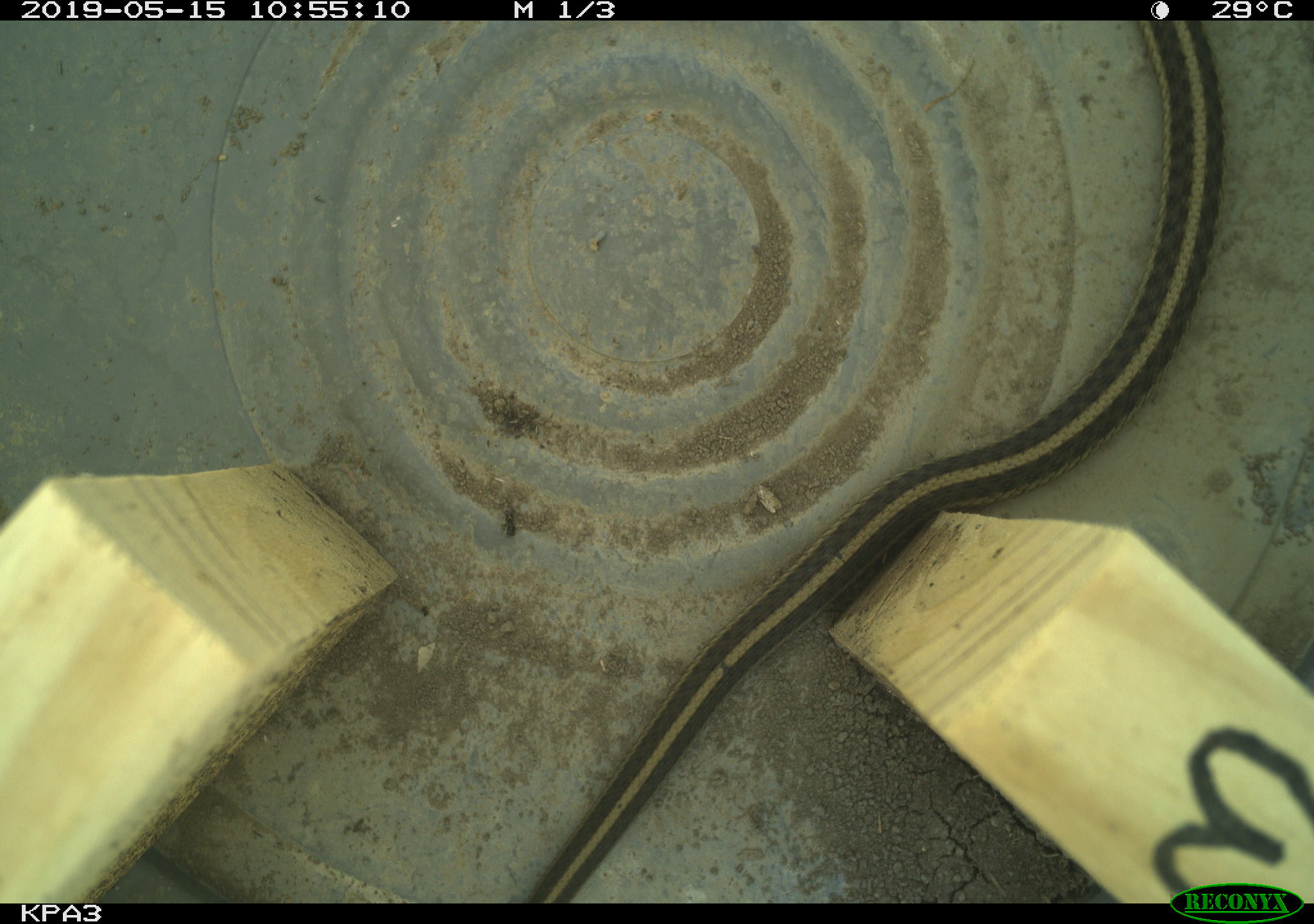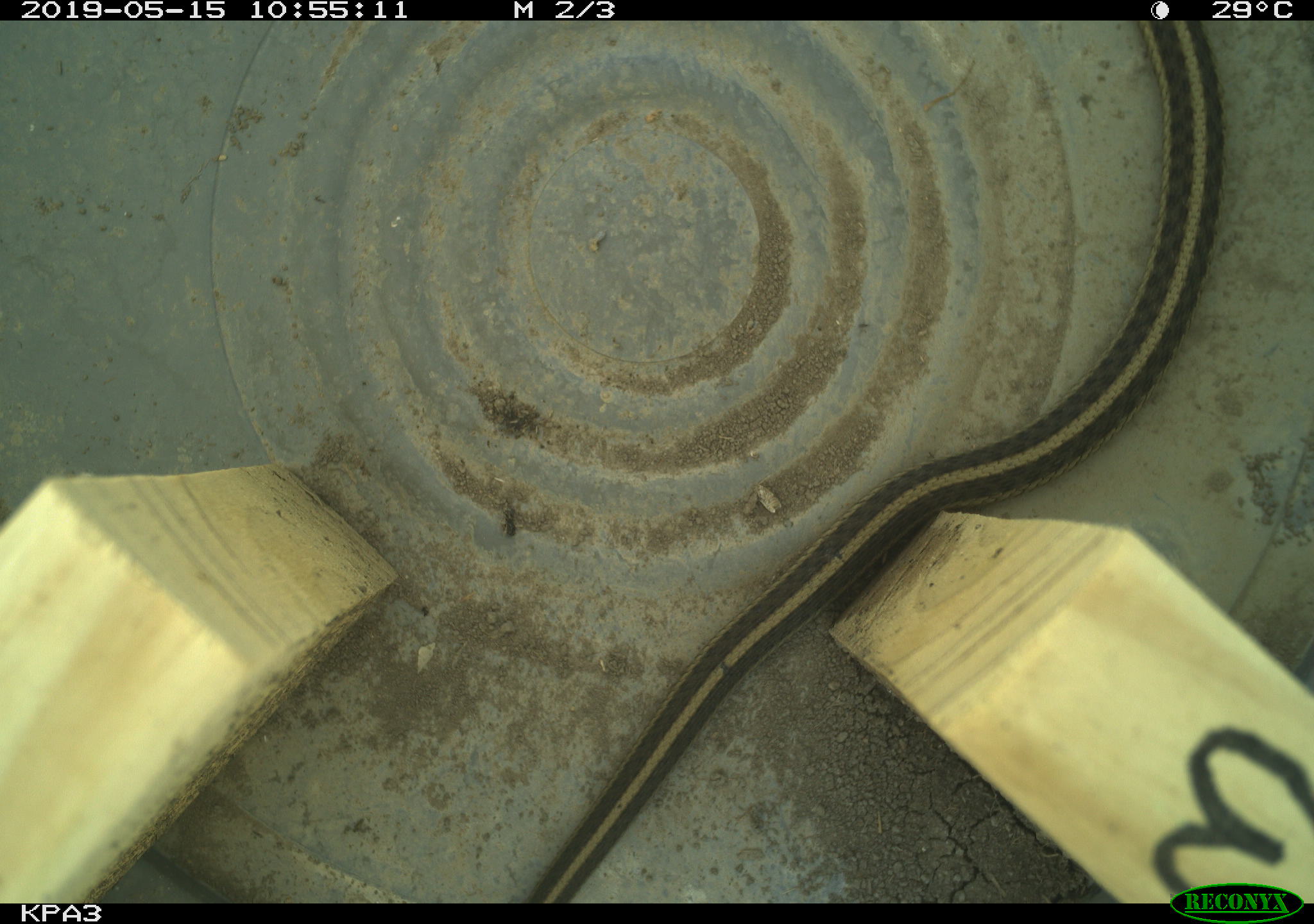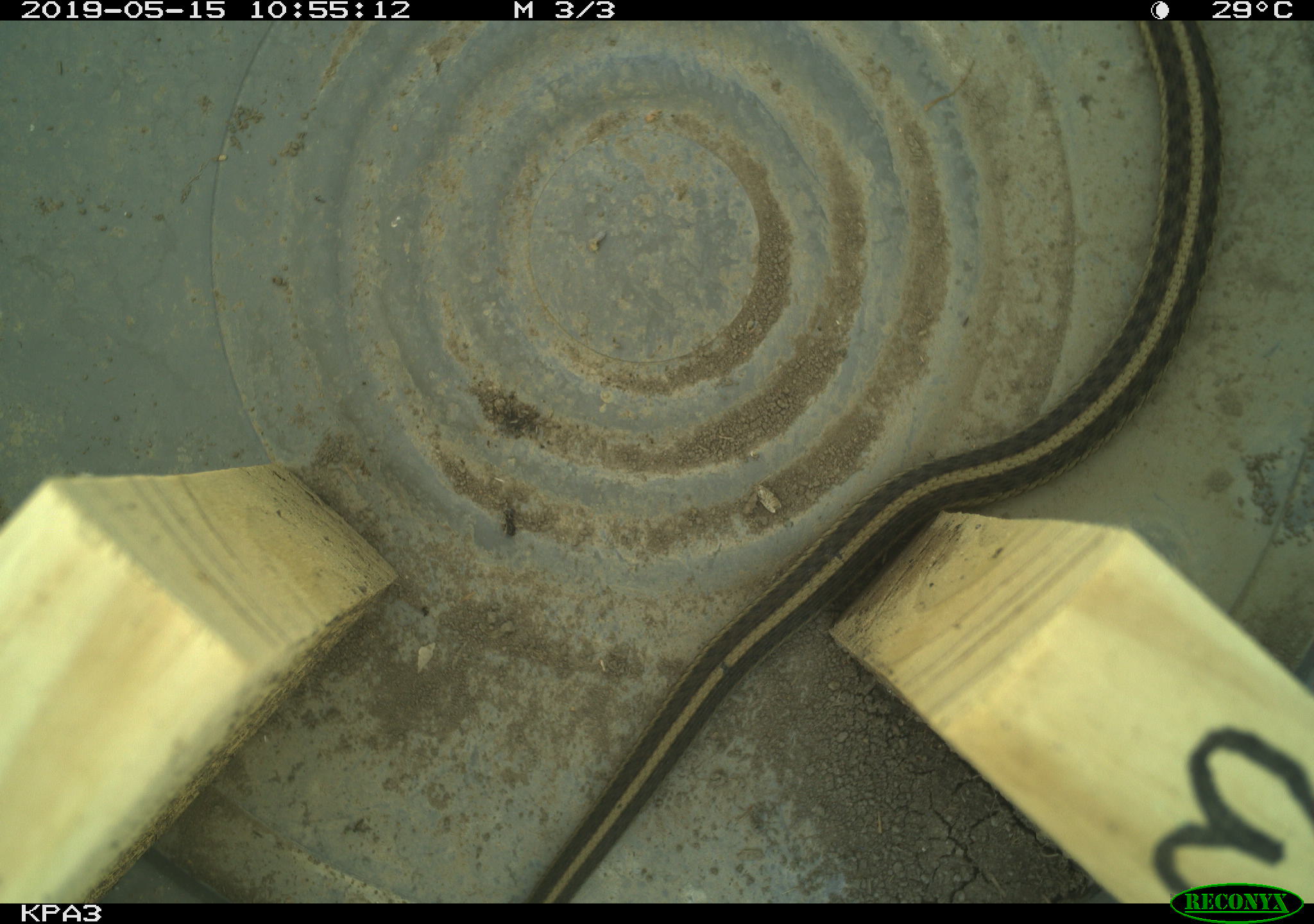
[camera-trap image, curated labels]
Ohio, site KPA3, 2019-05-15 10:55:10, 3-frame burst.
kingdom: Animalia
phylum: Chordata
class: Reptilia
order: Squamata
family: Colubridae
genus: Thamnophis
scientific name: Thamnophis sirtalis sirtalis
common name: eastern gartersnake